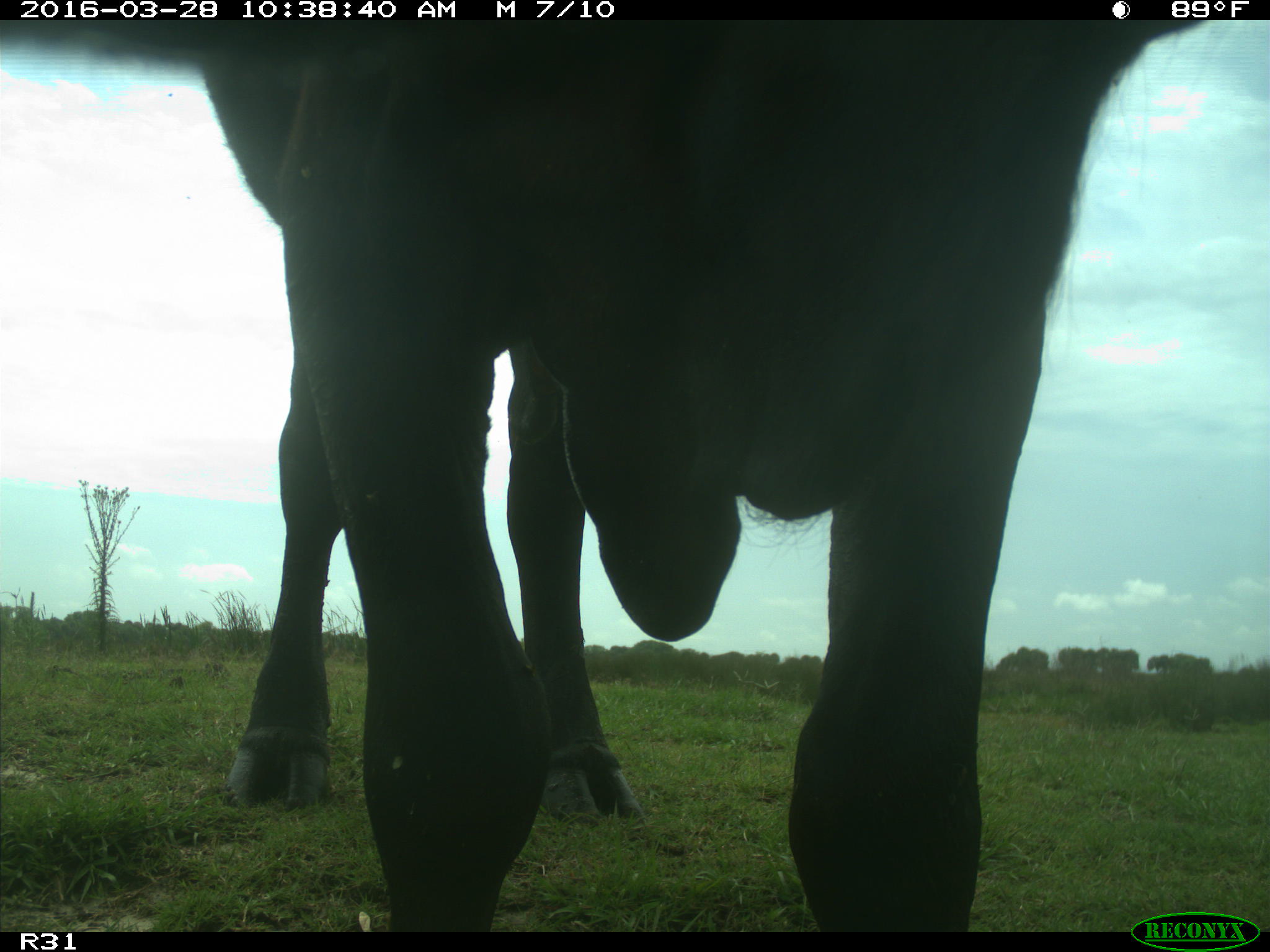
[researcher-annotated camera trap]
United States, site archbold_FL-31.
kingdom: Animalia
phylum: Chordata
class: Mammalia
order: Artiodactyla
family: Bovidae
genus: Bos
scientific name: Bos taurus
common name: domestic cow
Bos taurus (domestic cow).